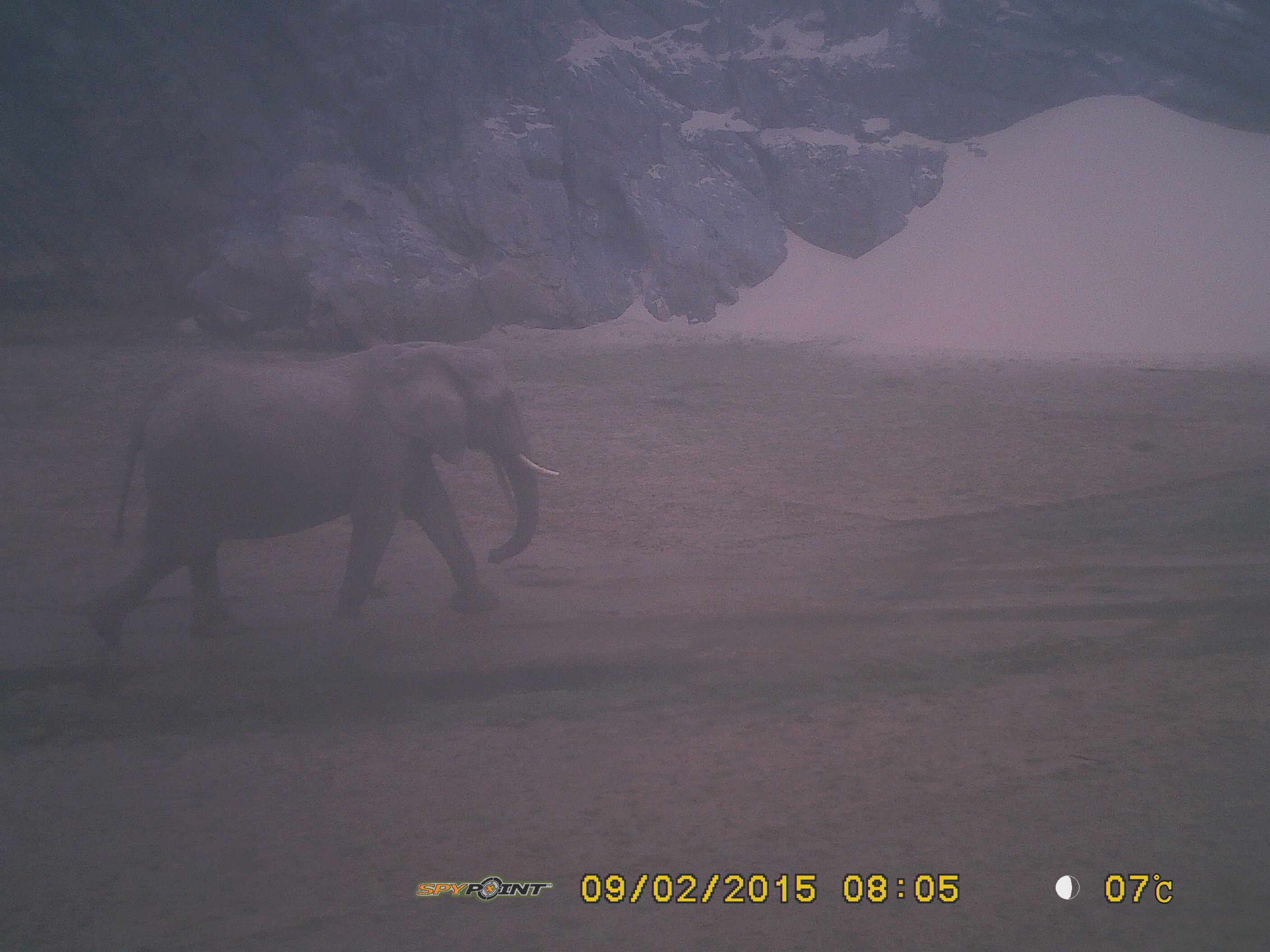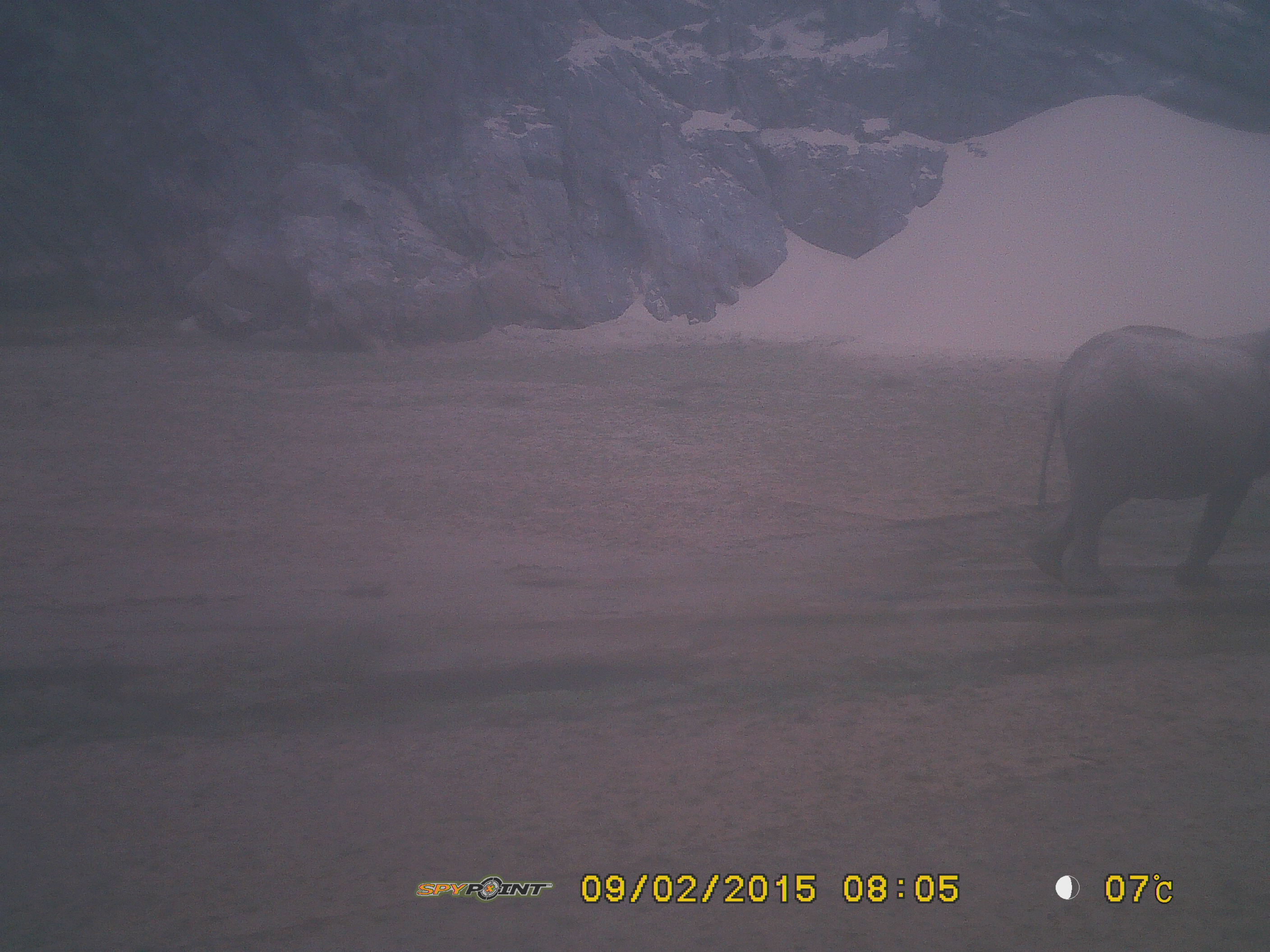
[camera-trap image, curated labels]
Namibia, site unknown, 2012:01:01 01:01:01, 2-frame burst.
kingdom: Animalia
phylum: Chordata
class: Mammalia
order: Proboscidea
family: Elephantidae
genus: Loxodonta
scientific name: Loxodonta africana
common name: african elephant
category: loxodanta africana